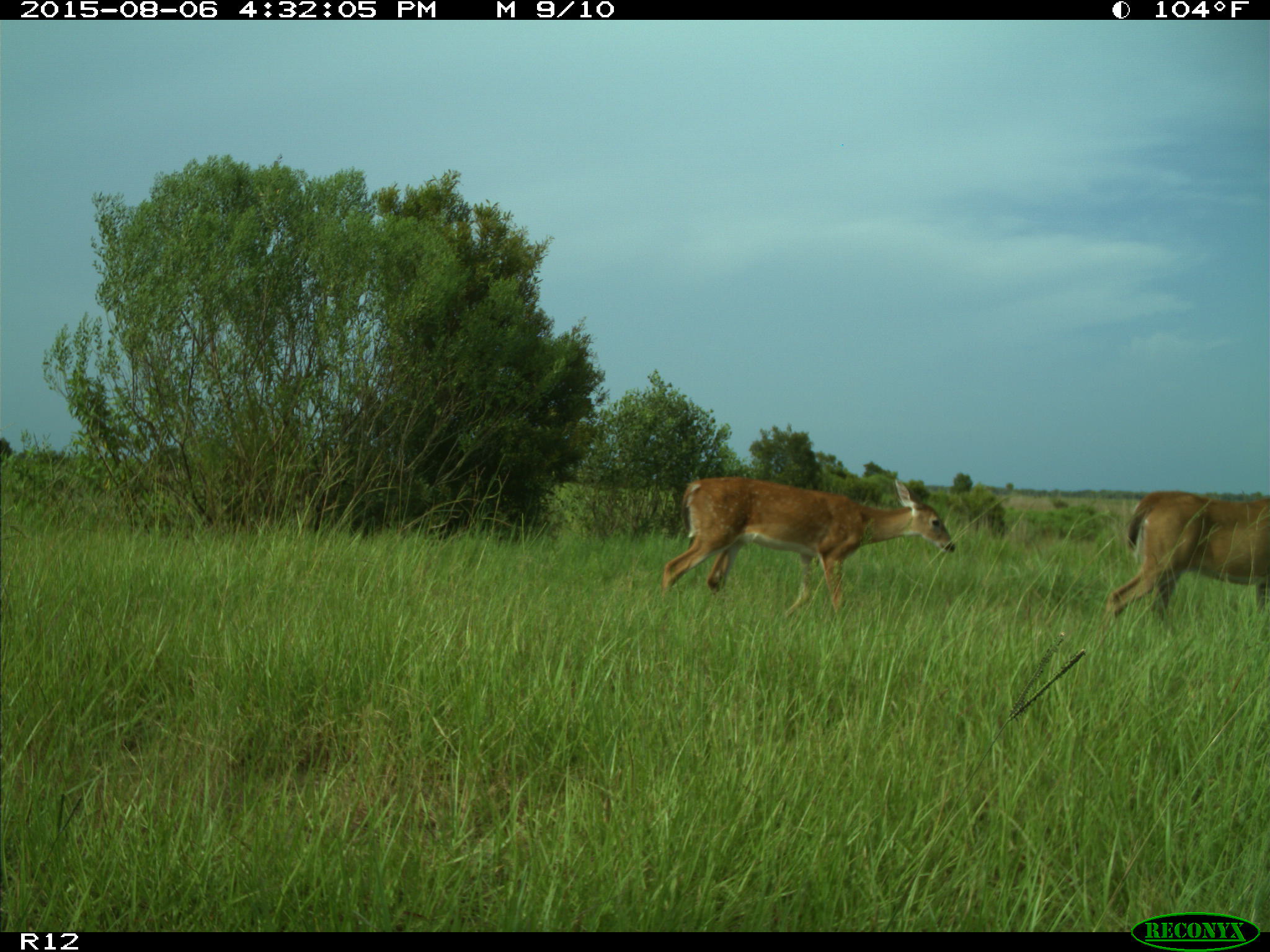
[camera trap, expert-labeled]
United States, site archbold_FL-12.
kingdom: Animalia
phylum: Chordata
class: Mammalia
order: Artiodactyla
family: Cervidae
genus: Odocoileus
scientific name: Odocoileus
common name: deer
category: unidentified deer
Unidentified deer (deer) (Odocoileus).